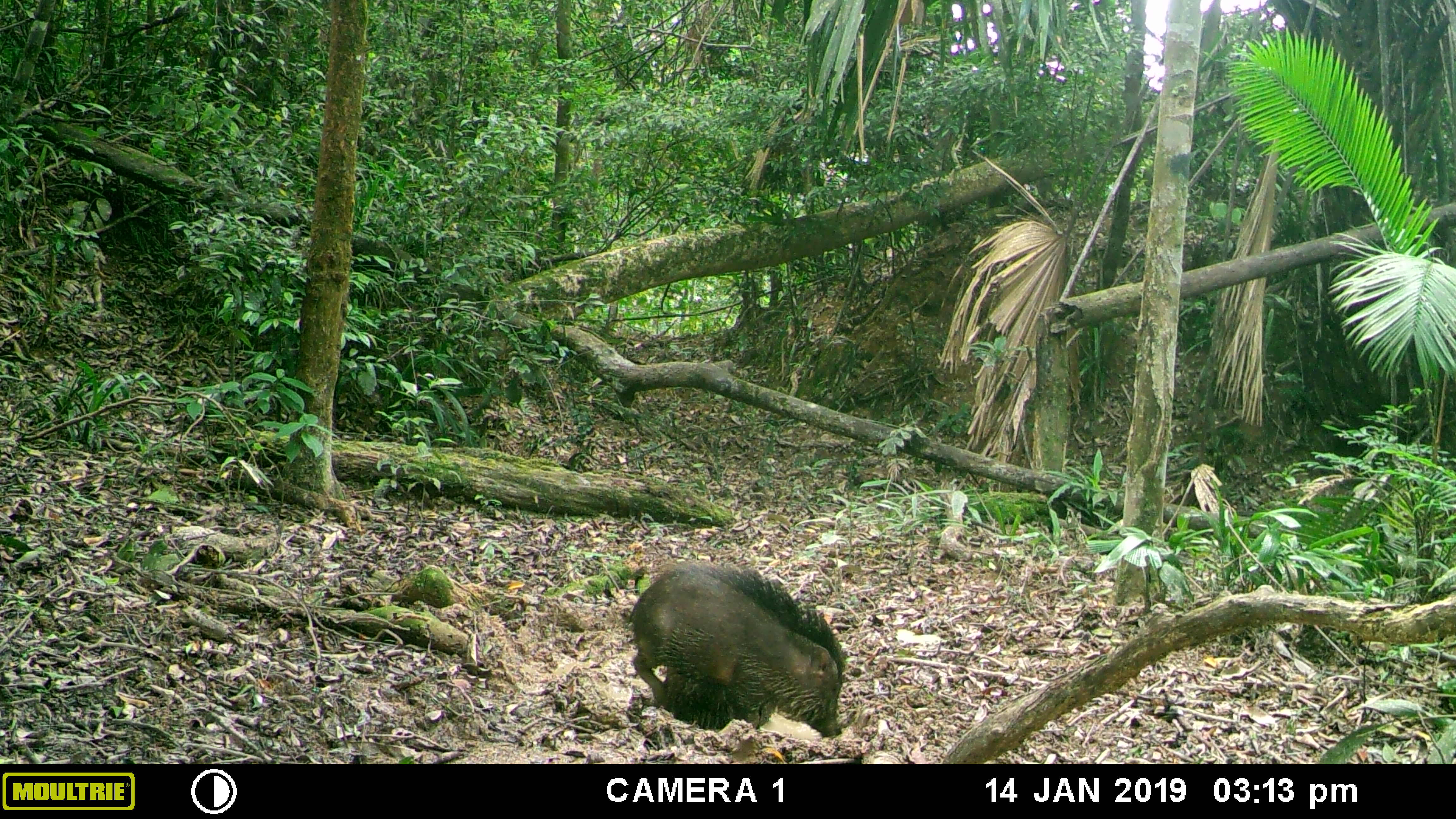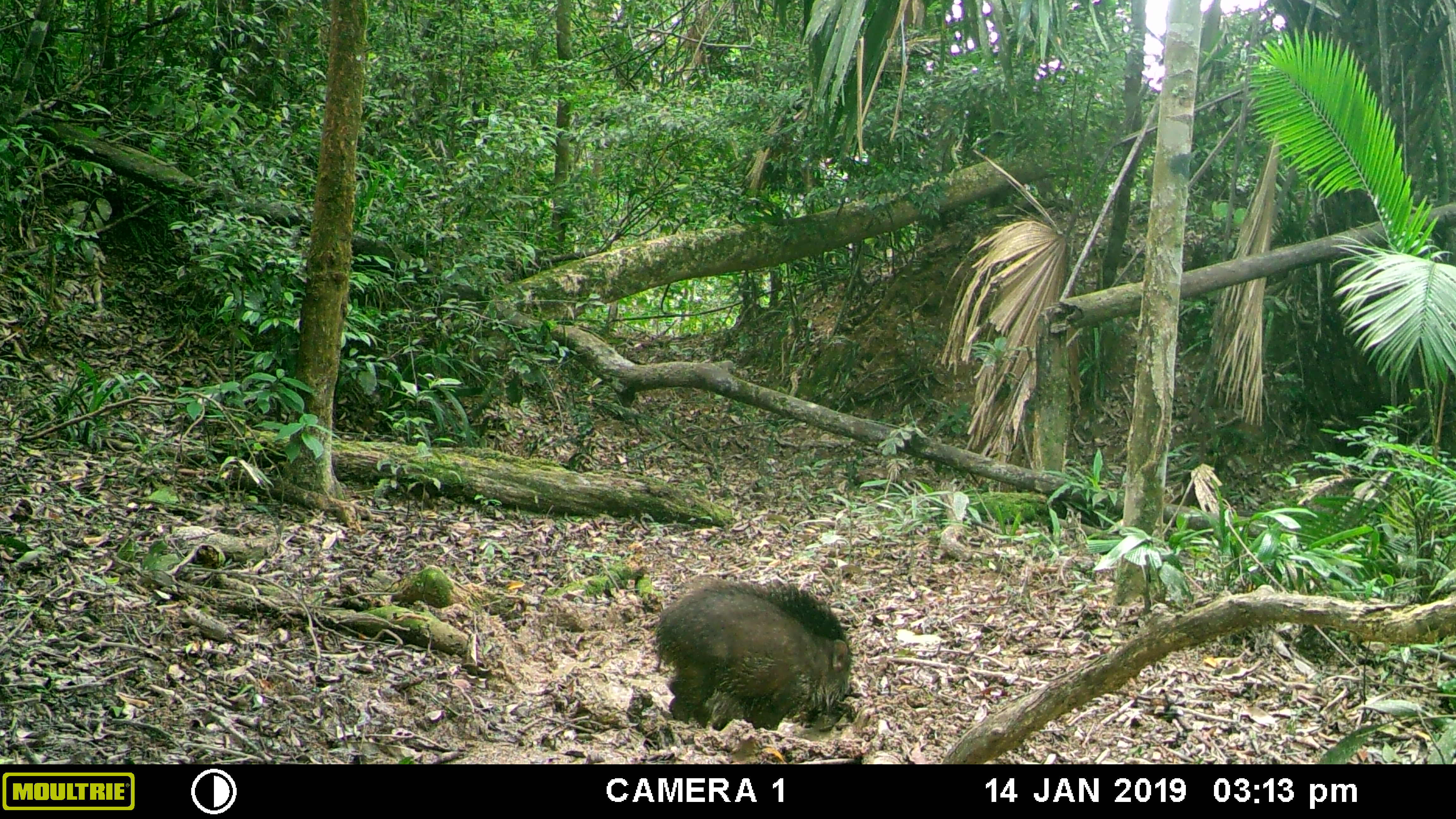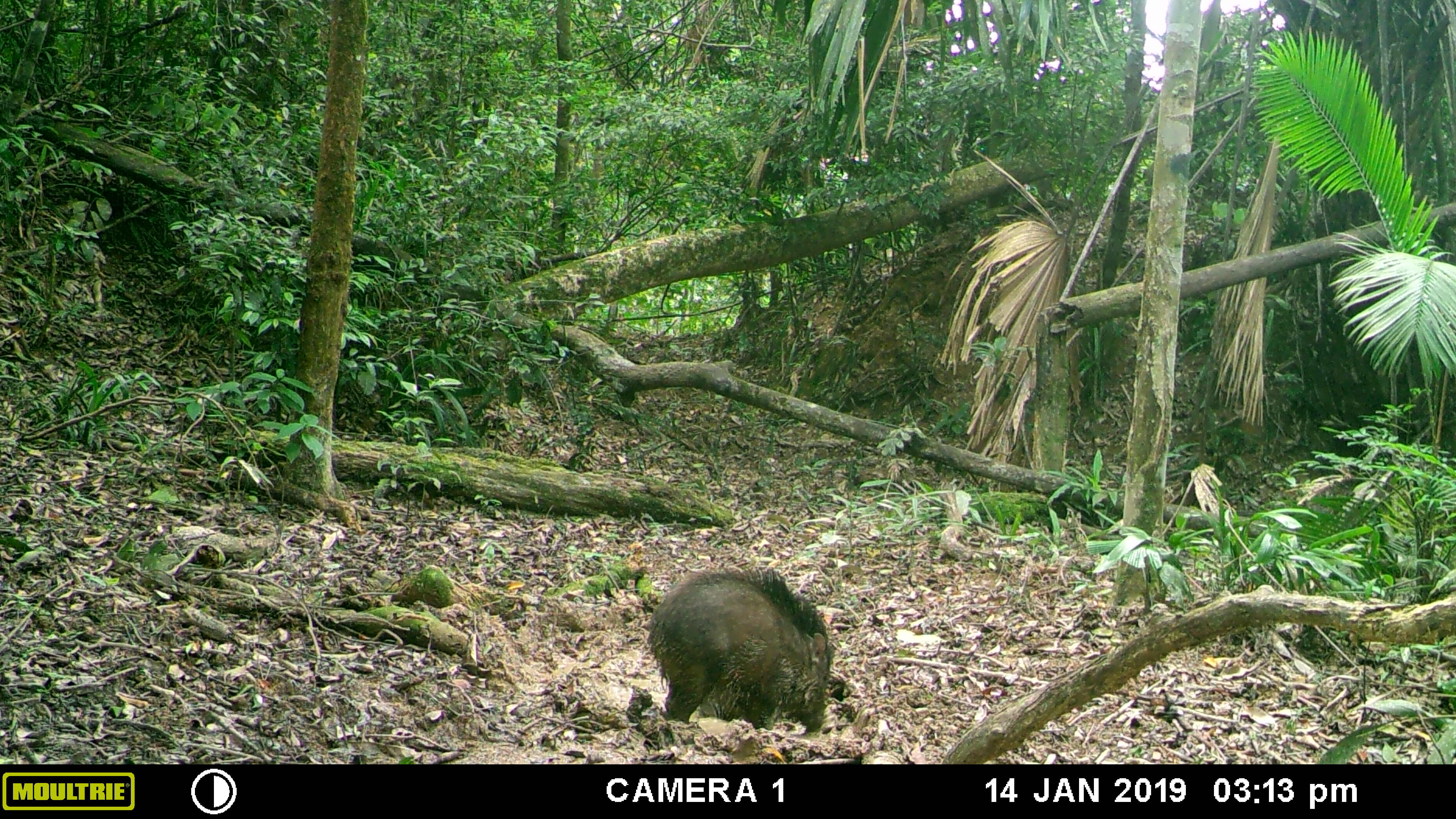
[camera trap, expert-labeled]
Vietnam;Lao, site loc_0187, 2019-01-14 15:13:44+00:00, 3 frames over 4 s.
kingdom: Animalia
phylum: Chordata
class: Mammalia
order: Artiodactyla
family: Suidae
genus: Sus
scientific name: Sus scrofa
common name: eurasian wild pig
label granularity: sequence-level